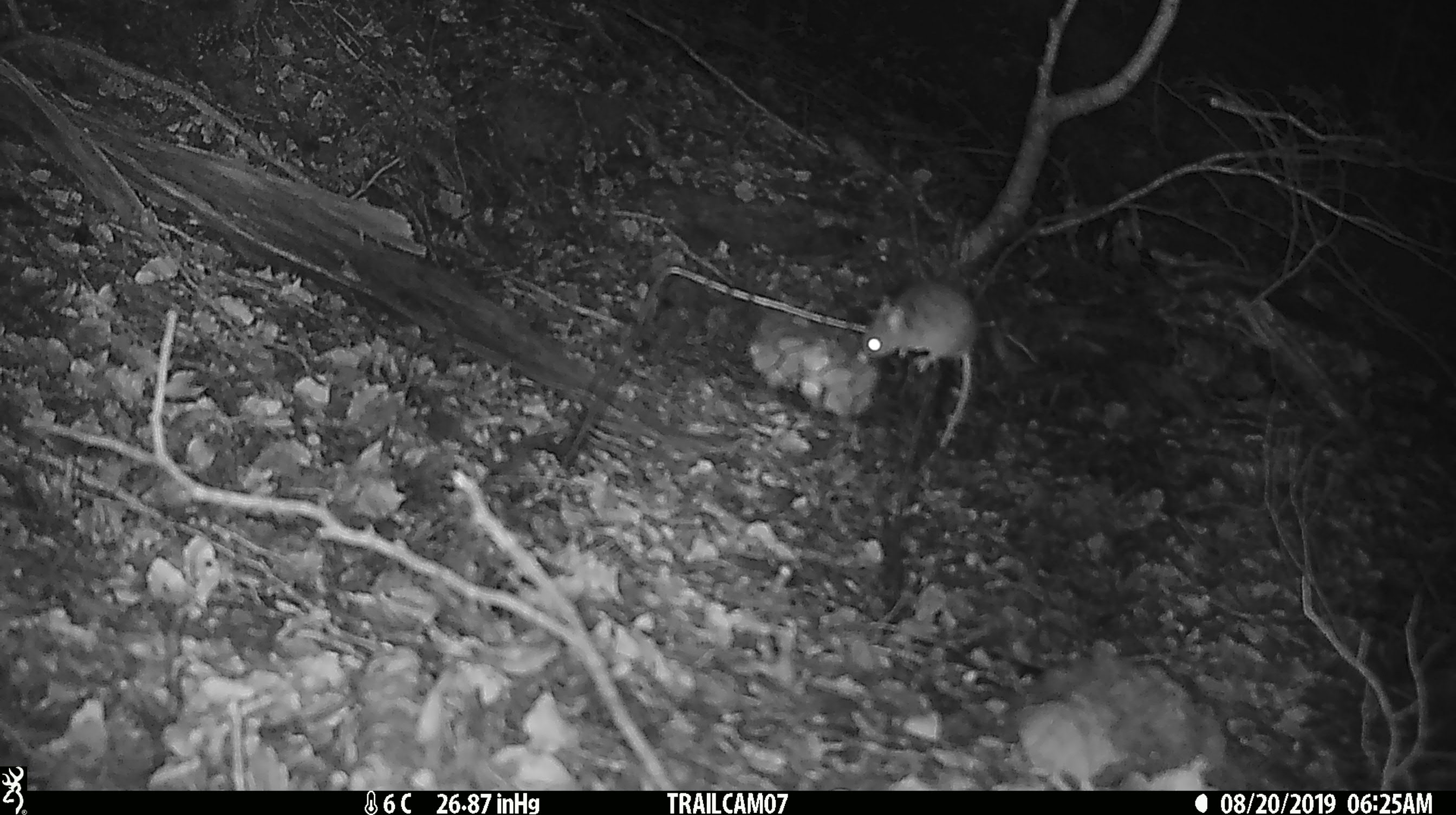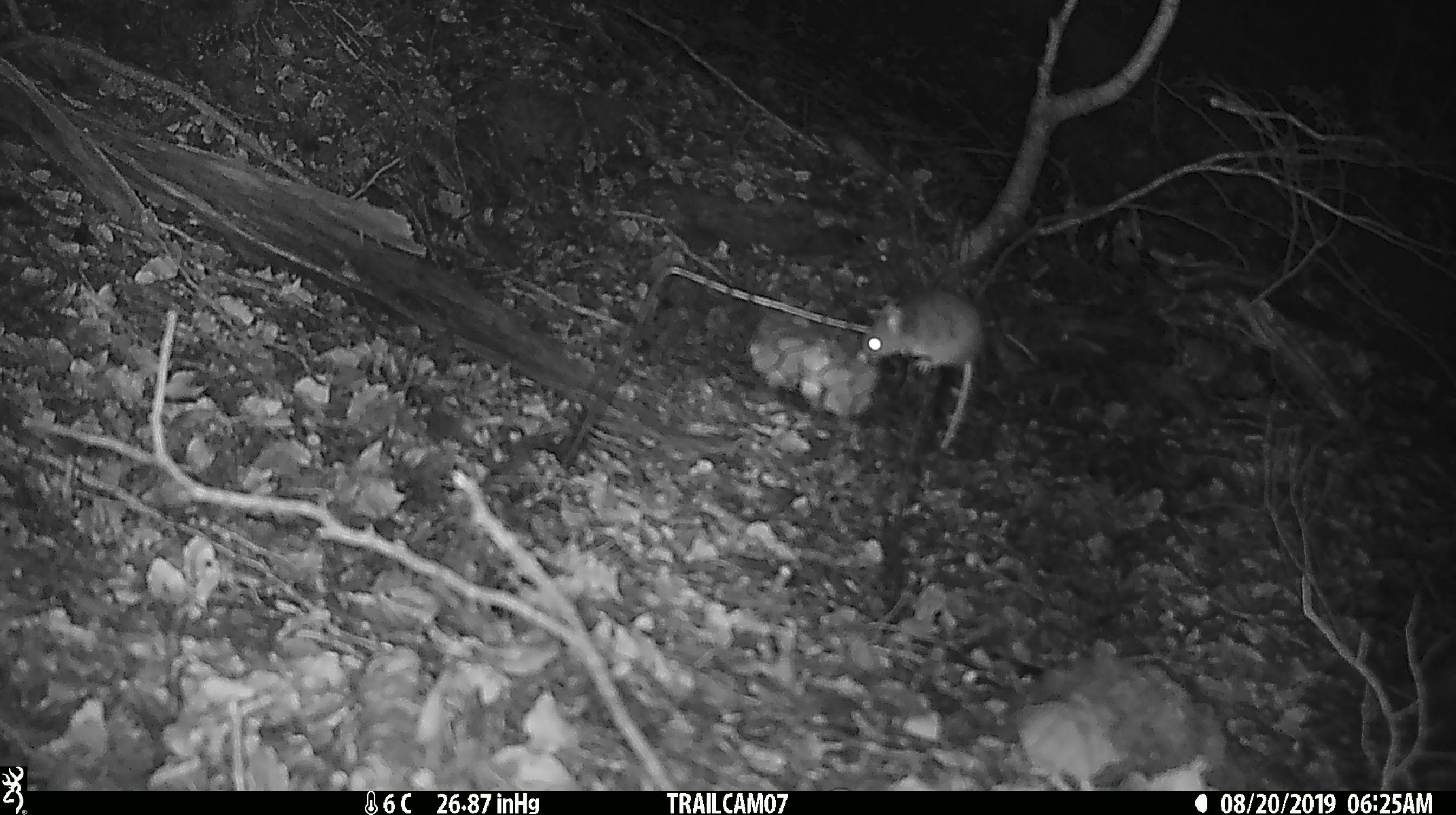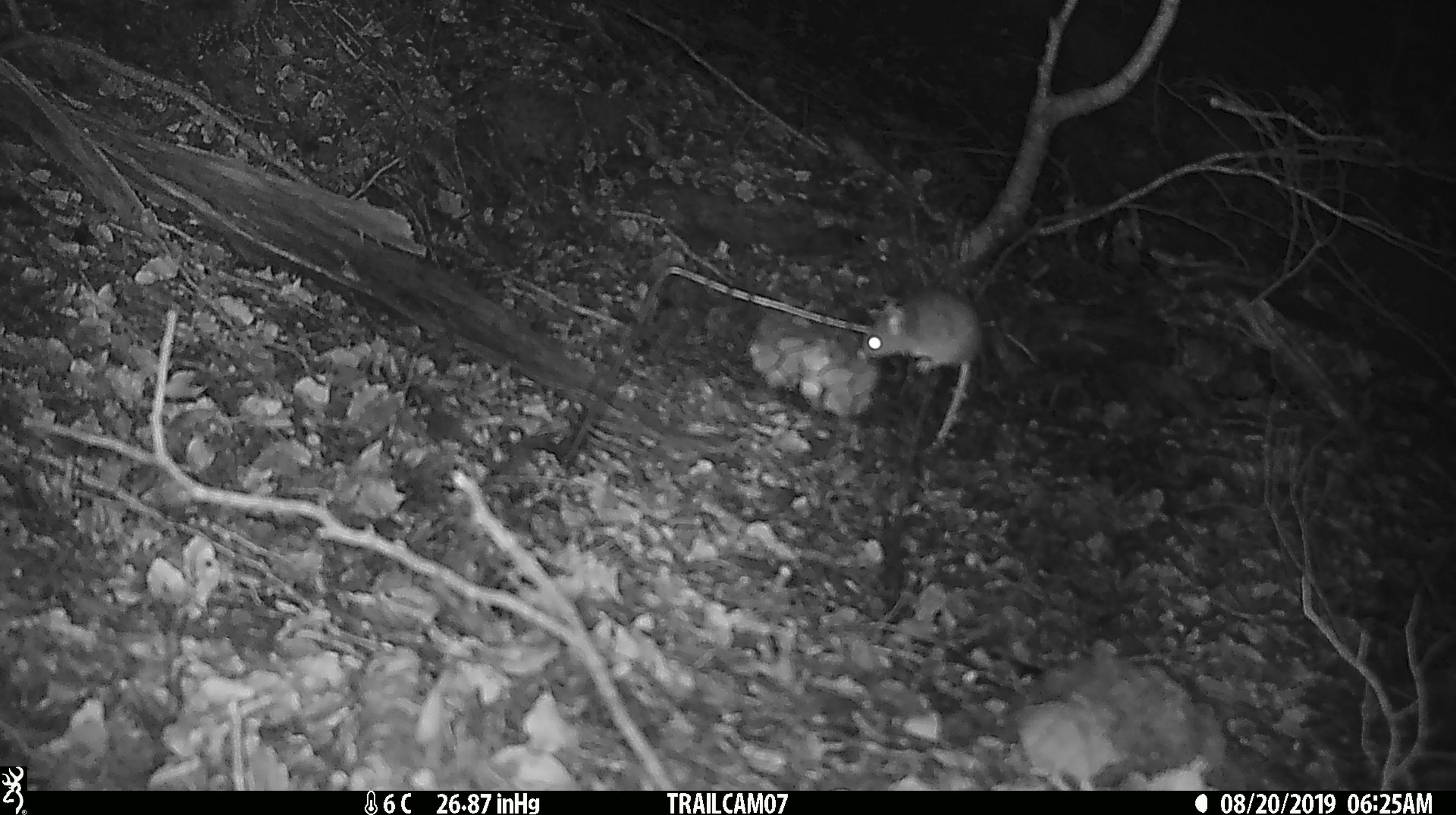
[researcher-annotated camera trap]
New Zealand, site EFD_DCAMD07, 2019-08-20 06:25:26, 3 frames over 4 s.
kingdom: Animalia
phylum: Chordata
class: Mammalia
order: Rodentia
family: Muridae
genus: Mus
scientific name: Mus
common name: mouse